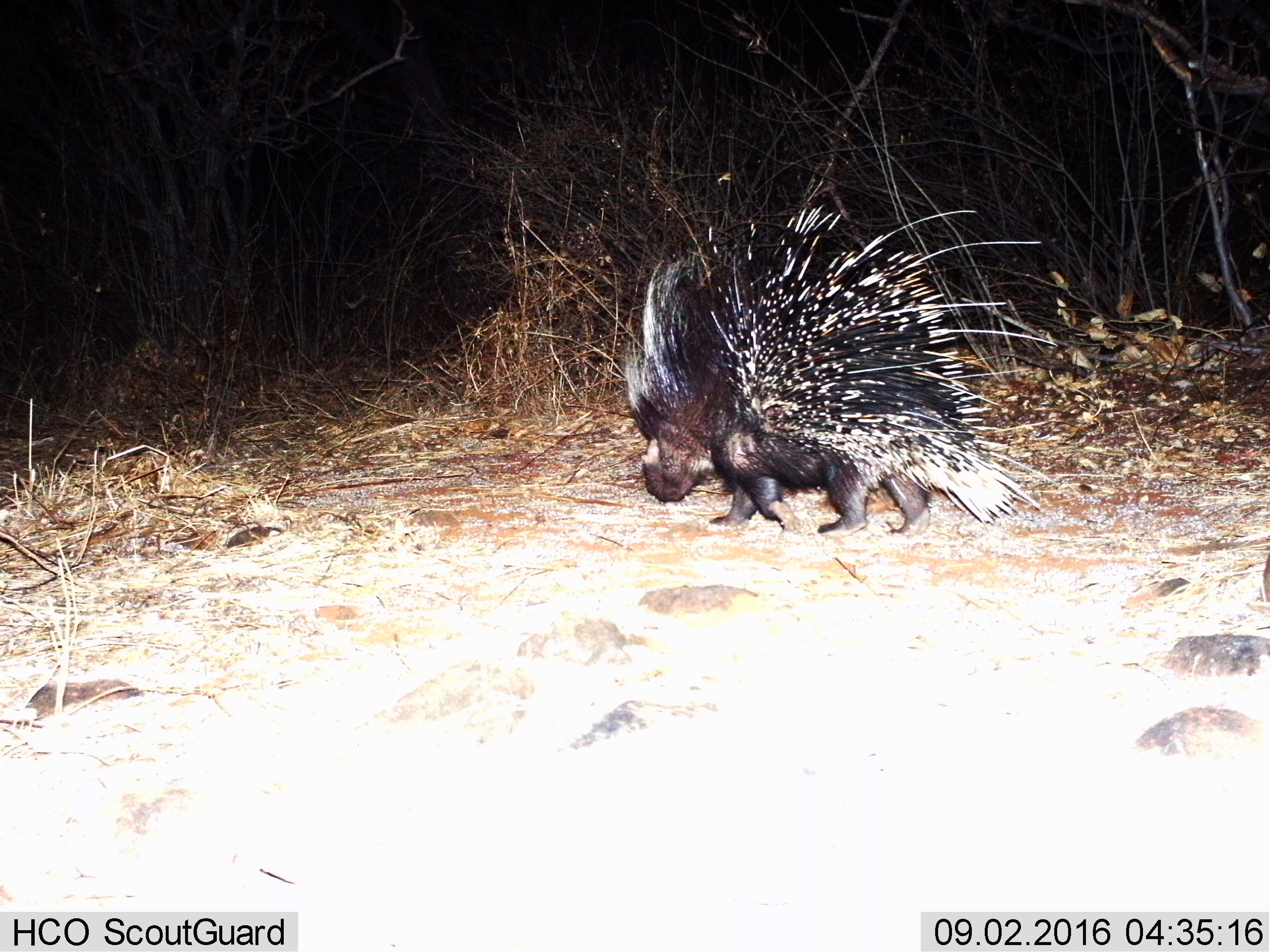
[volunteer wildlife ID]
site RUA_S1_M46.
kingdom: Animalia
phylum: Chordata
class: Mammalia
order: Rodentia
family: Hystricidae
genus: Hystrix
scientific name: Hystrix cristata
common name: crested porcupine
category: porcupine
Porcupine (crested porcupine) (Hystrix cristata), count 1. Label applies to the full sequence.